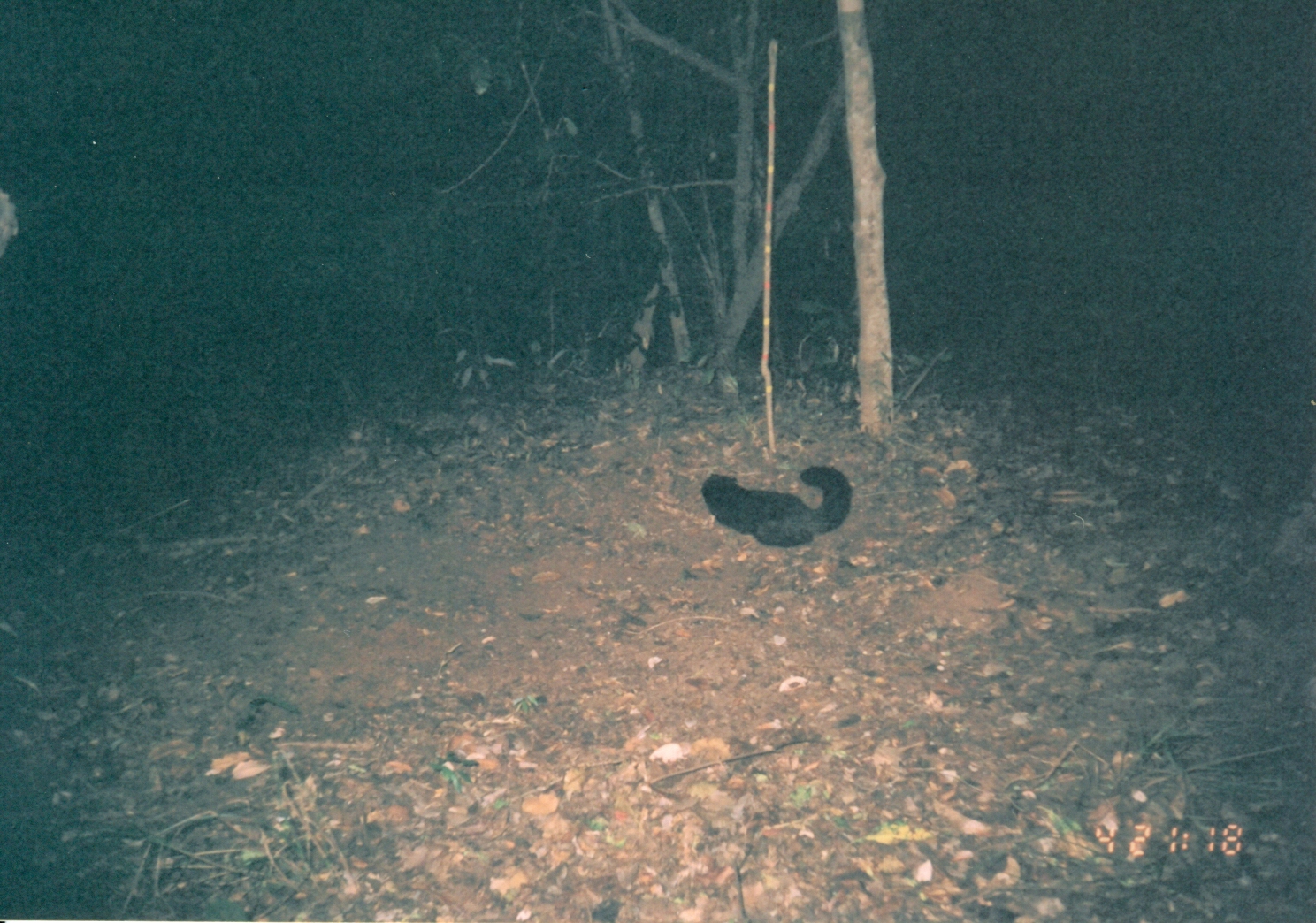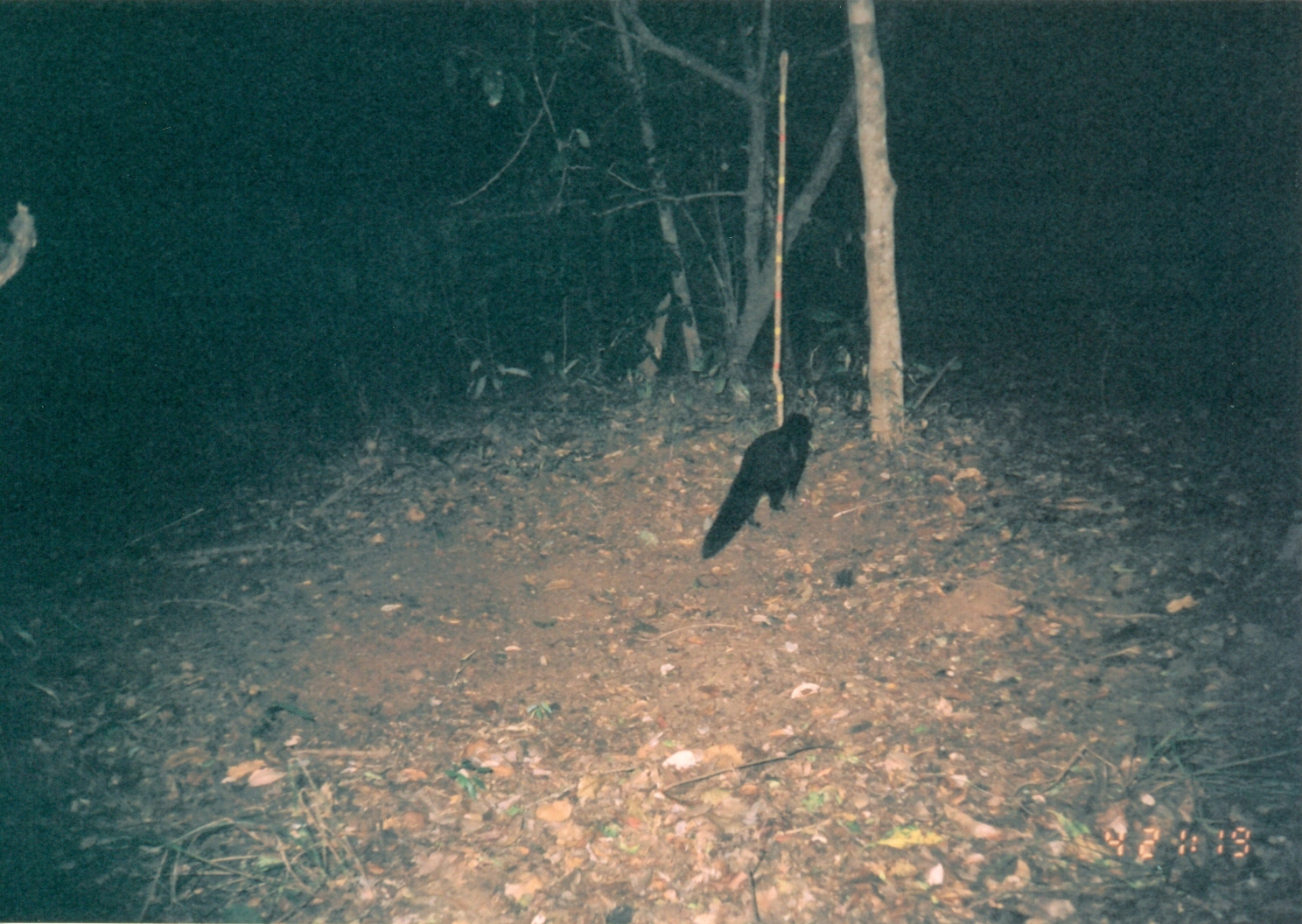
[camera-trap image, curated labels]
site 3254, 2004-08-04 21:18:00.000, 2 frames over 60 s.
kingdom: Animalia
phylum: Chordata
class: Mammalia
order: Carnivora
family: Herpestidae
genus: Bdeogale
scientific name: Bdeogale crassicauda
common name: bushy-tailed mongoose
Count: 1.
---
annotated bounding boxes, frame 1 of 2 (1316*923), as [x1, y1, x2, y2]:
bdeogale crassicauda: [701, 467, 852, 547]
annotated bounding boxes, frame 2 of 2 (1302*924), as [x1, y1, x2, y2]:
bdeogale crassicauda: [701, 412, 813, 559]